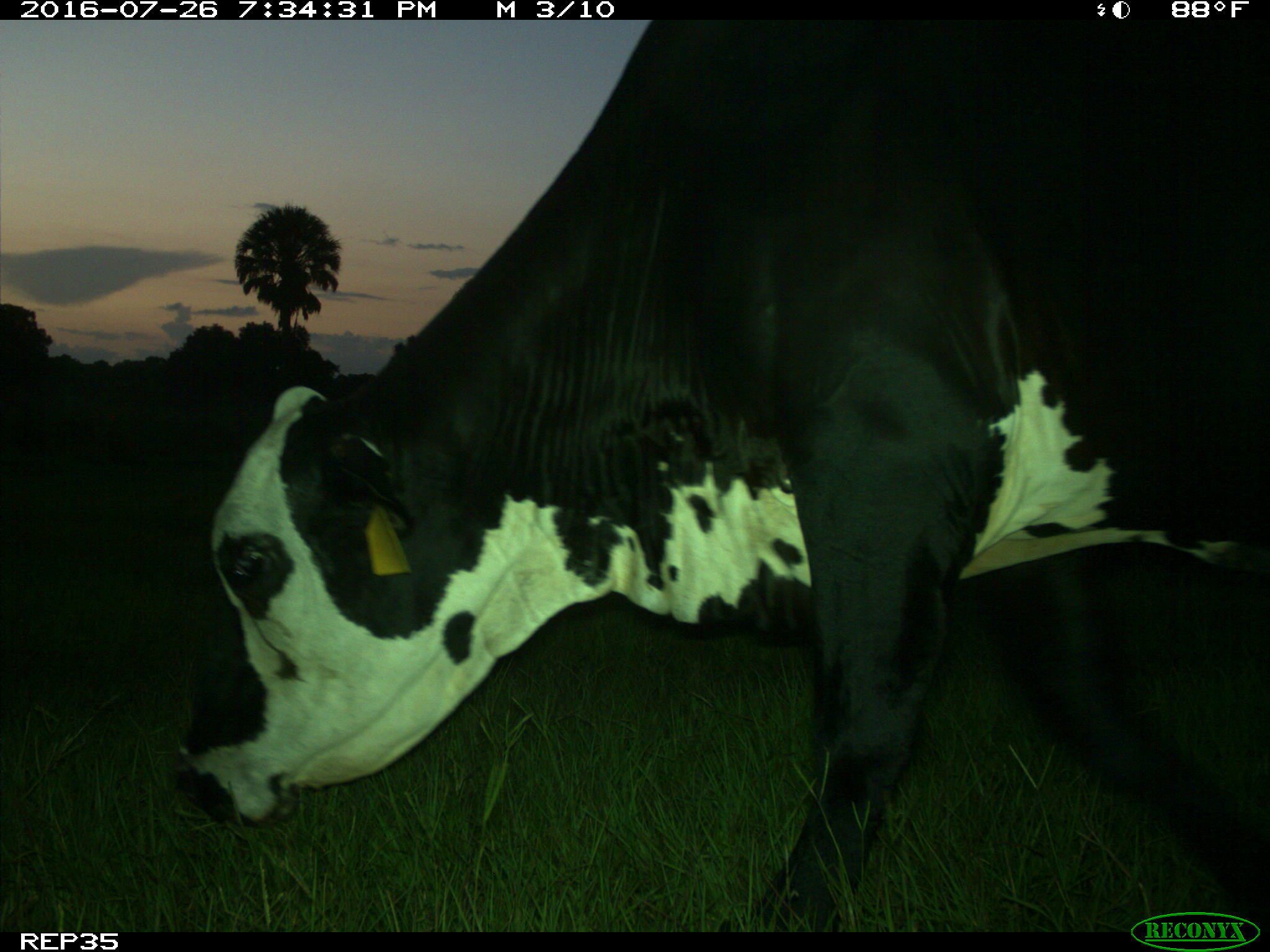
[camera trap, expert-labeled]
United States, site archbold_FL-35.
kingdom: Animalia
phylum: Chordata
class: Mammalia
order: Artiodactyla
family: Bovidae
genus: Bos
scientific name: Bos taurus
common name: domestic cow